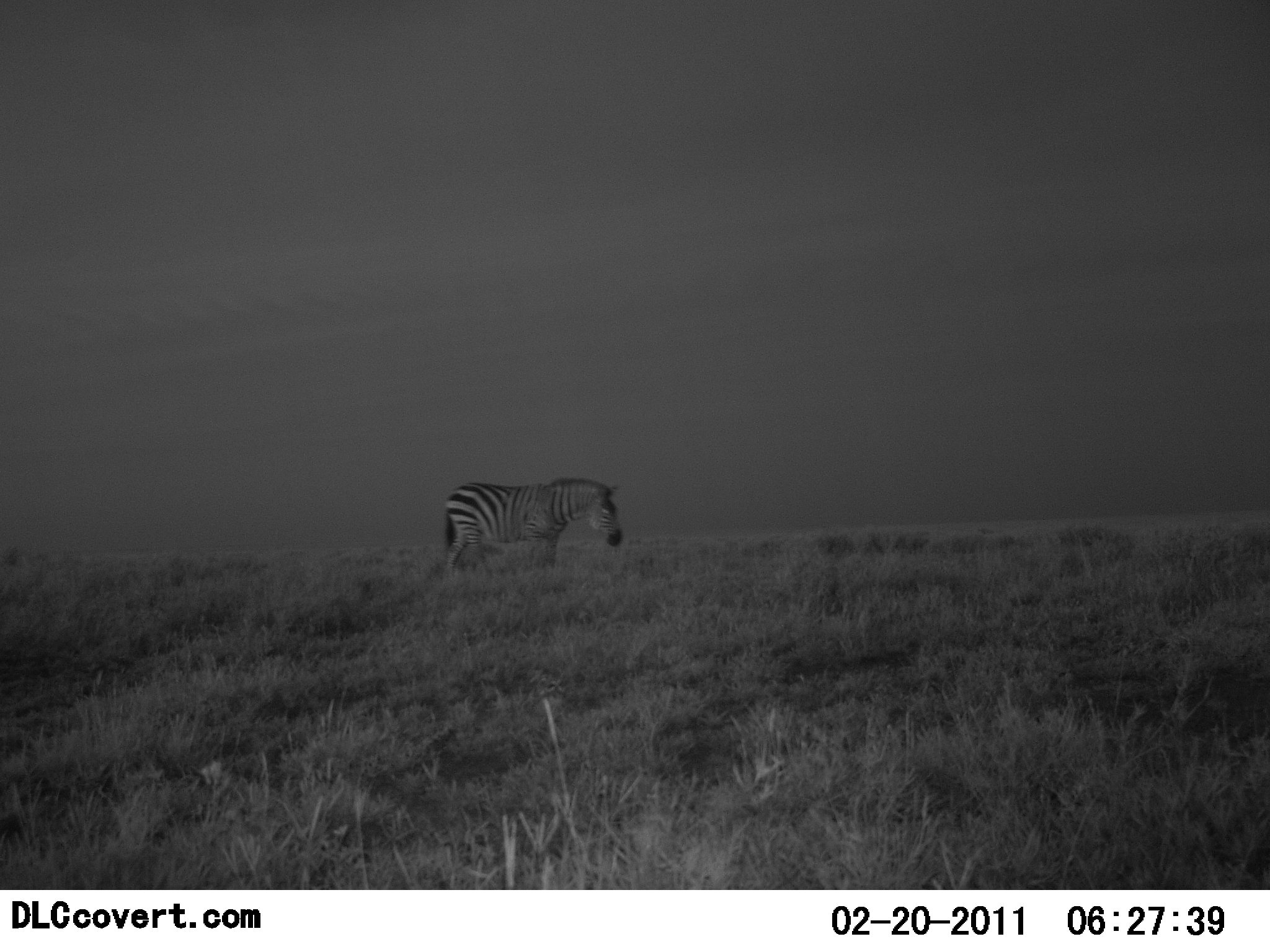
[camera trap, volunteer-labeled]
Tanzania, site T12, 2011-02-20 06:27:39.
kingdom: Animalia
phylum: Chordata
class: Mammalia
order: Perissodactyla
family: Equidae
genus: Equus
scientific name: Equus quagga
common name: plains zebra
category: zebra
Zebra (plains zebra) (Equus quagga), count 1. Behavior (volunteer vote fractions): standing 85%, resting 8%, moving 15%, interacting 0%. Young present (vote fraction): 0%. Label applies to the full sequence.